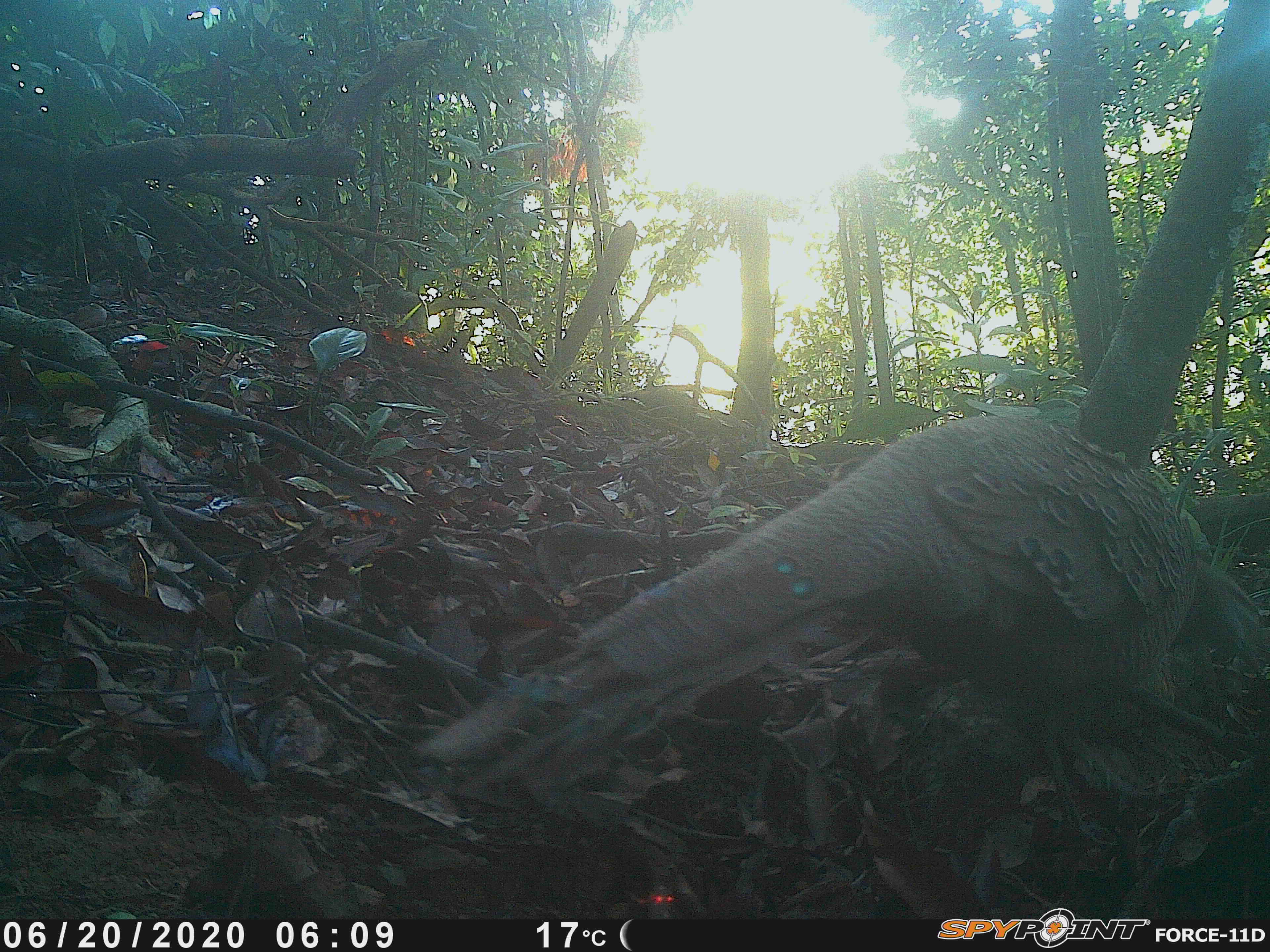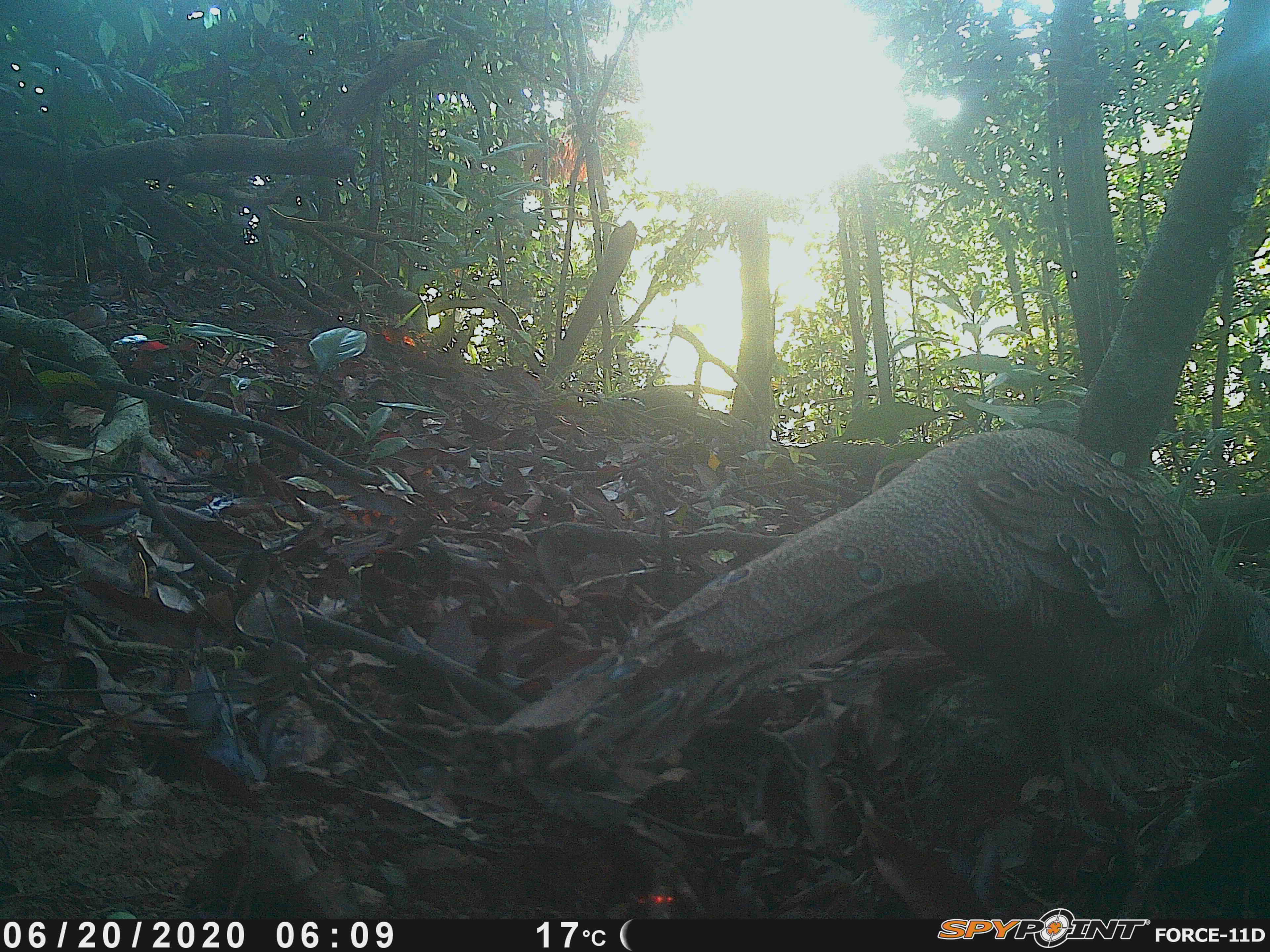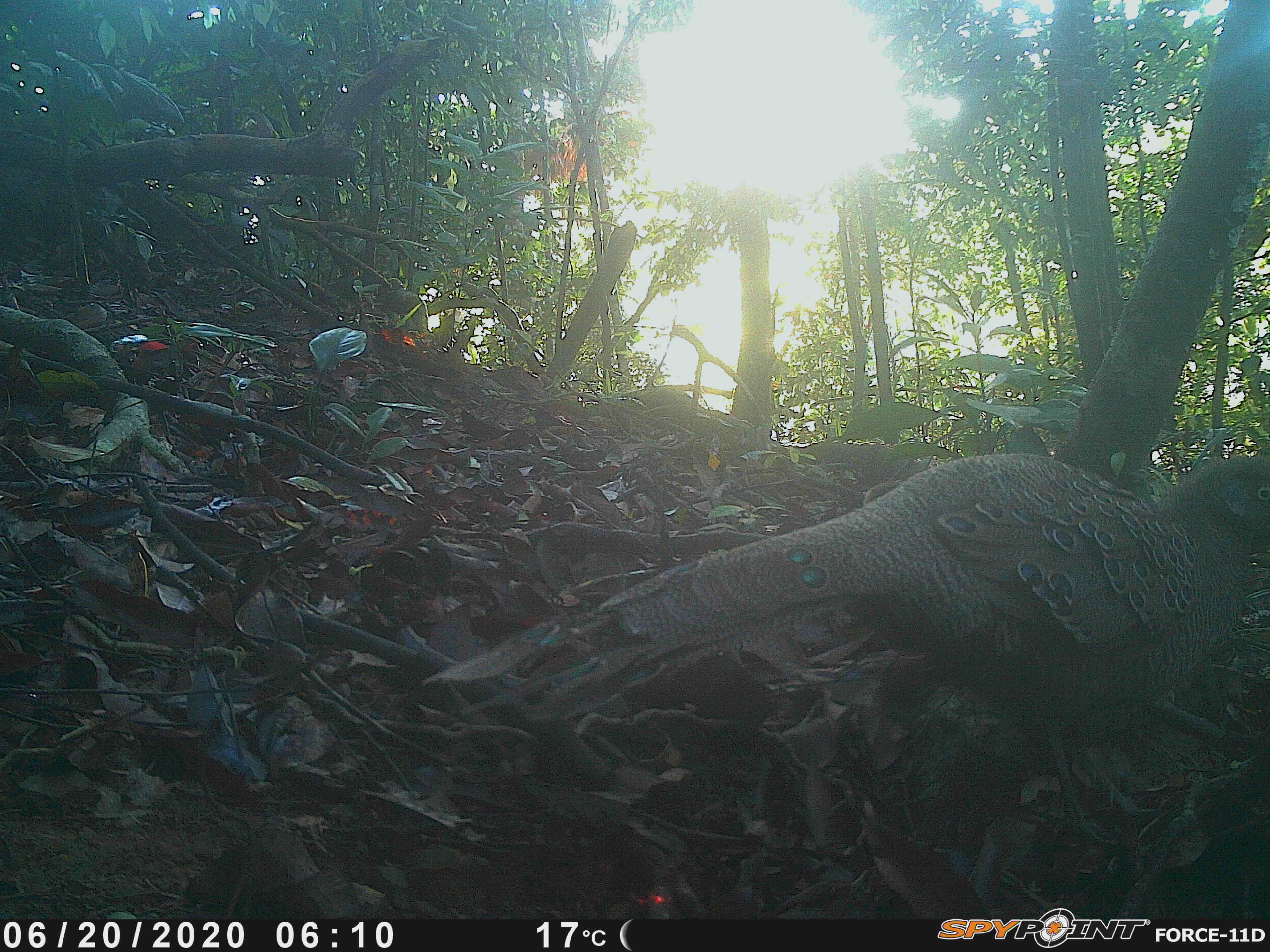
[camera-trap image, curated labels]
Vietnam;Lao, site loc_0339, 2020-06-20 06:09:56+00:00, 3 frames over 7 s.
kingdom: Animalia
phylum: Chordata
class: Aves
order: Galliformes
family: Phasianidae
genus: Polyplectron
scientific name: Polyplectron bicalcaratum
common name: gray peacock-pheasant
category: grey peacock pheasant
Grey peacock pheasant (gray peacock-pheasant) (Polyplectron bicalcaratum). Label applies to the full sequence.